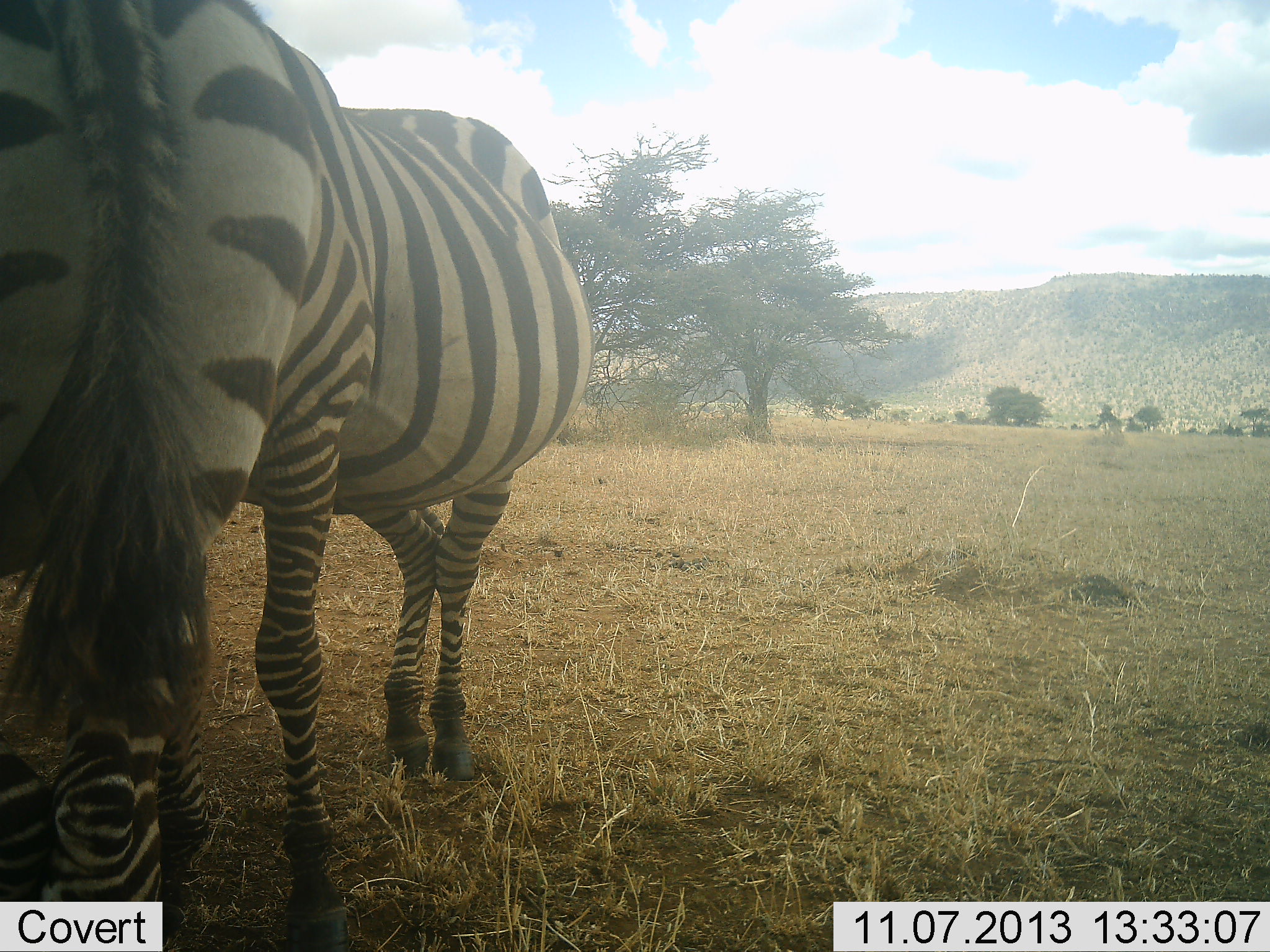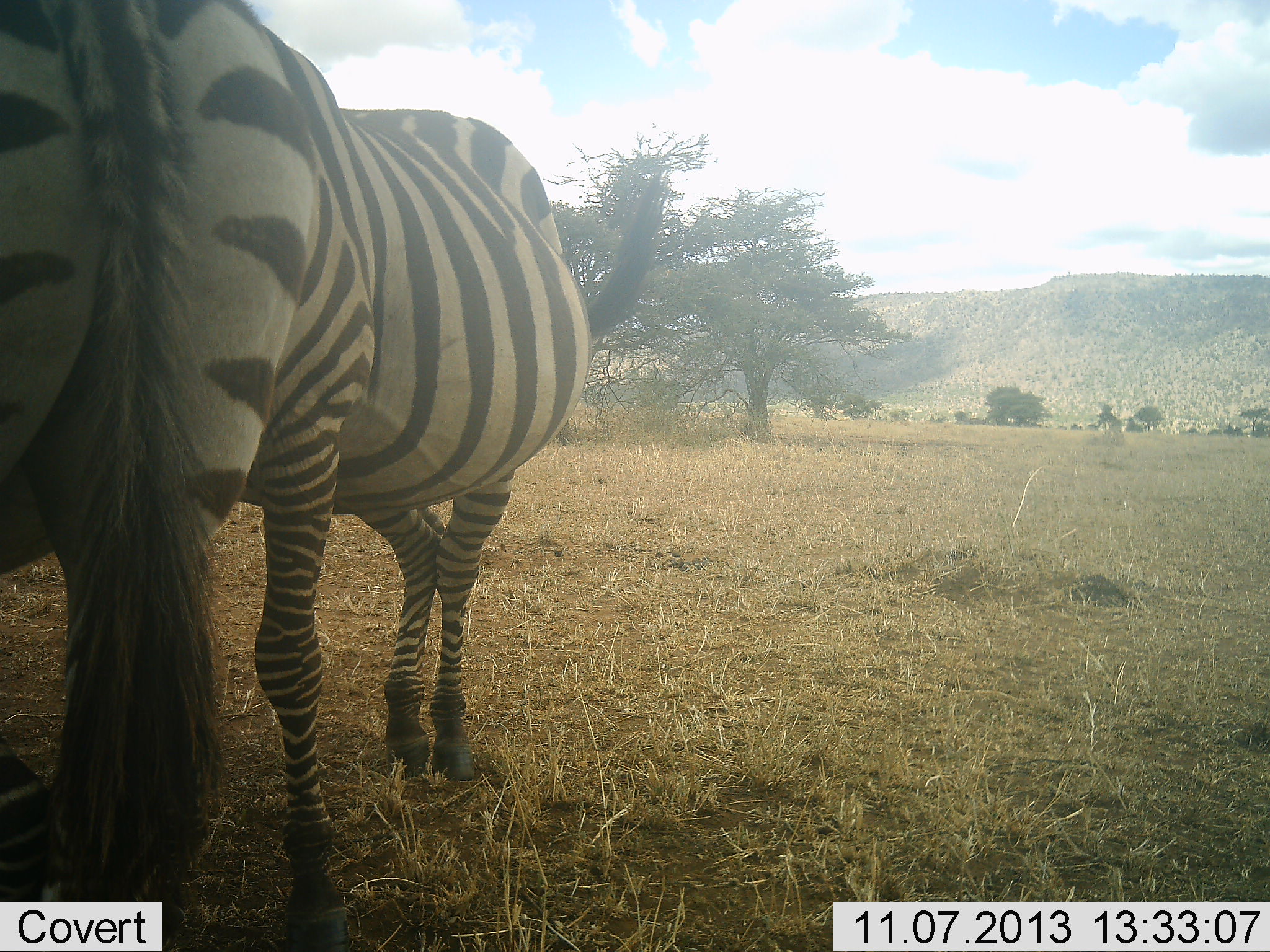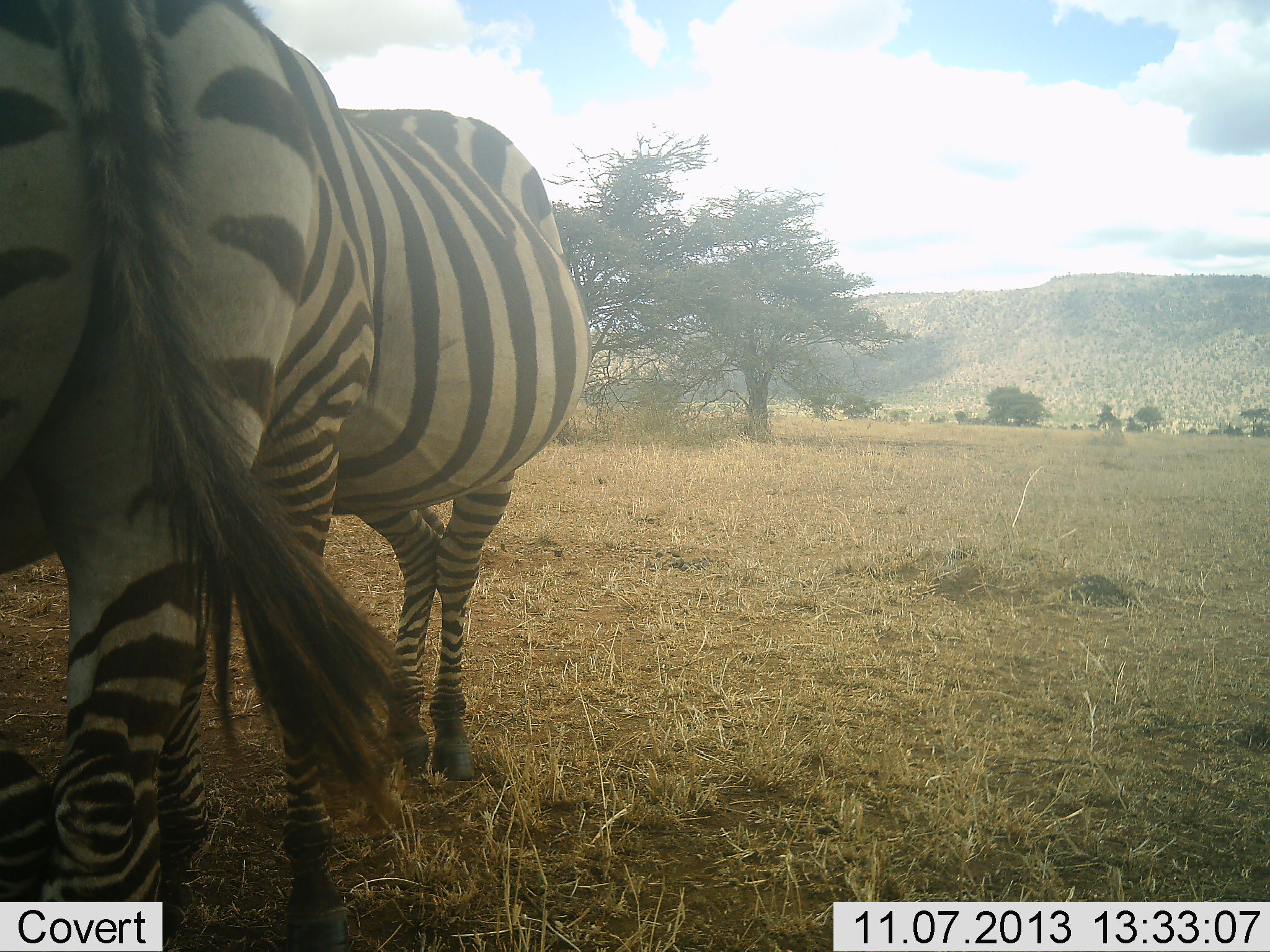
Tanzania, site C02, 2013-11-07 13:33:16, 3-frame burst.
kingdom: Animalia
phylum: Chordata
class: Mammalia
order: Perissodactyla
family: Equidae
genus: Equus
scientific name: Equus quagga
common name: plains zebra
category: zebra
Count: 2.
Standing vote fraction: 92%.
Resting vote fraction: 5%.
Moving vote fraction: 2%.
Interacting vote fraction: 16%.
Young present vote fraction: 0%.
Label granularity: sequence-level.